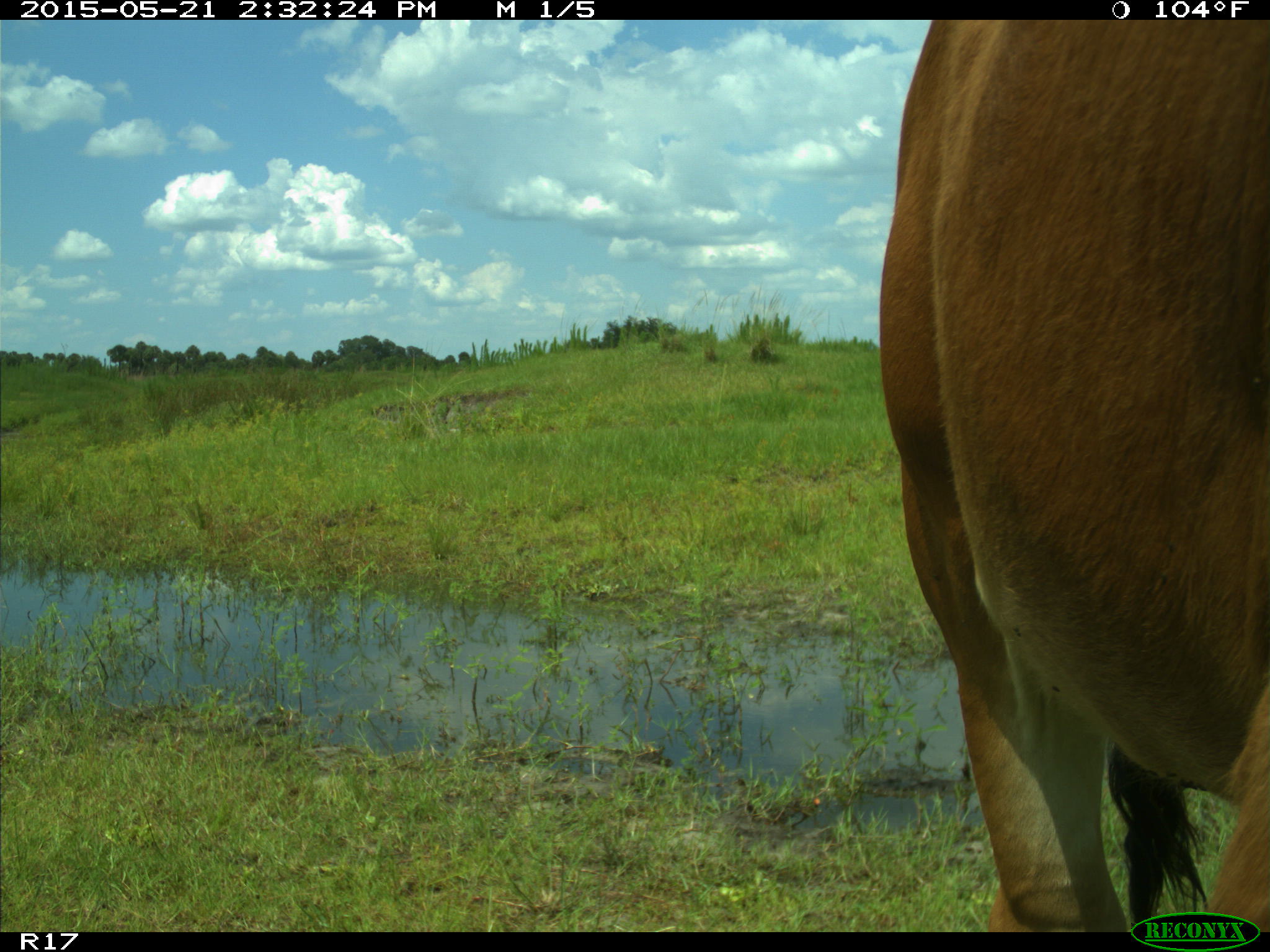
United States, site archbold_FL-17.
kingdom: Animalia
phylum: Chordata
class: Mammalia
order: Artiodactyla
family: Bovidae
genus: Bos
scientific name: Bos taurus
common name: domestic cow